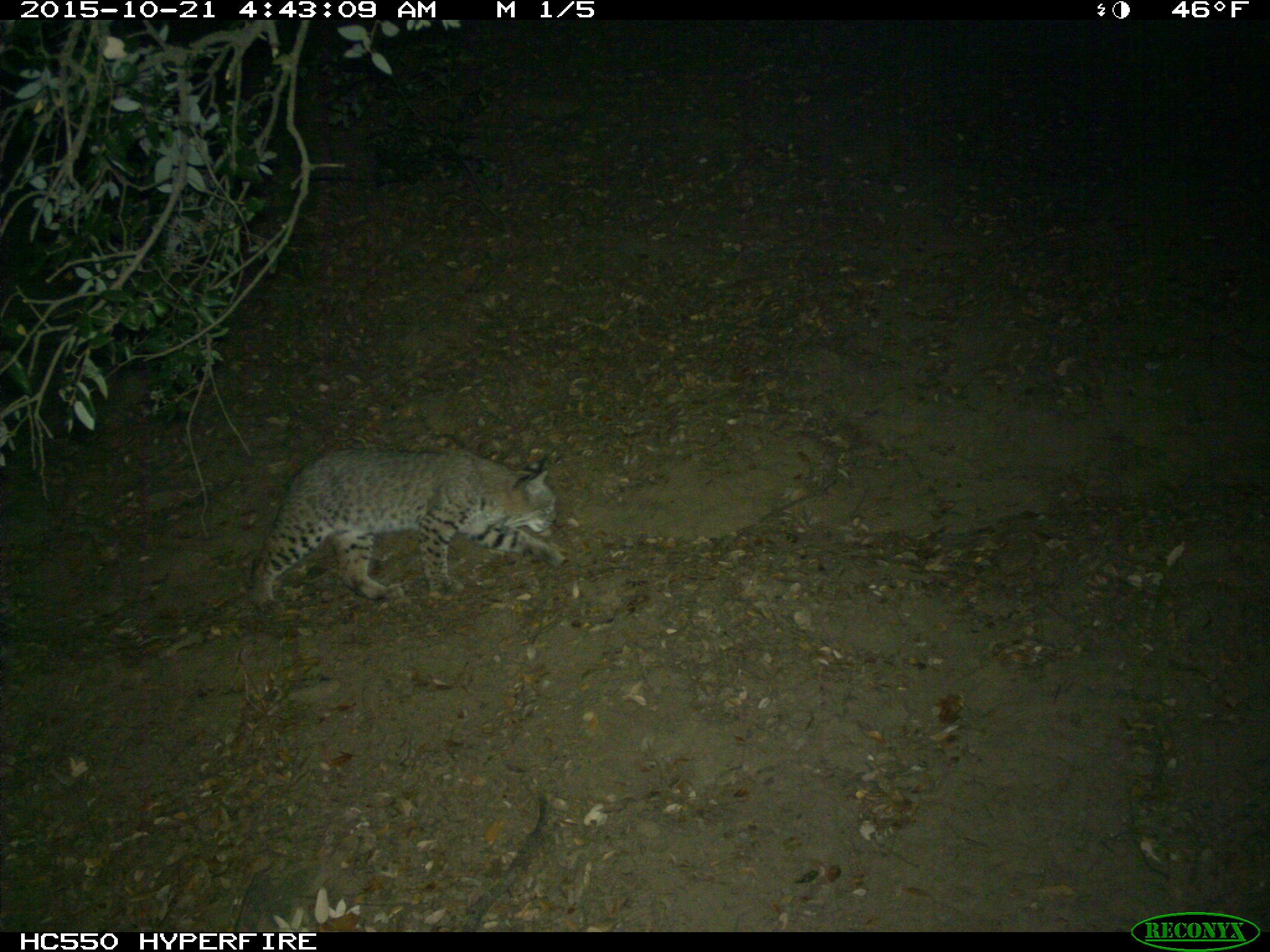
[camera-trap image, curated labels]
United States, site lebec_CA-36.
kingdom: Animalia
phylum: Chordata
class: Mammalia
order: Carnivora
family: Felidae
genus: Lynx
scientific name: Lynx rufus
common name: bobcat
Lynx rufus (bobcat).